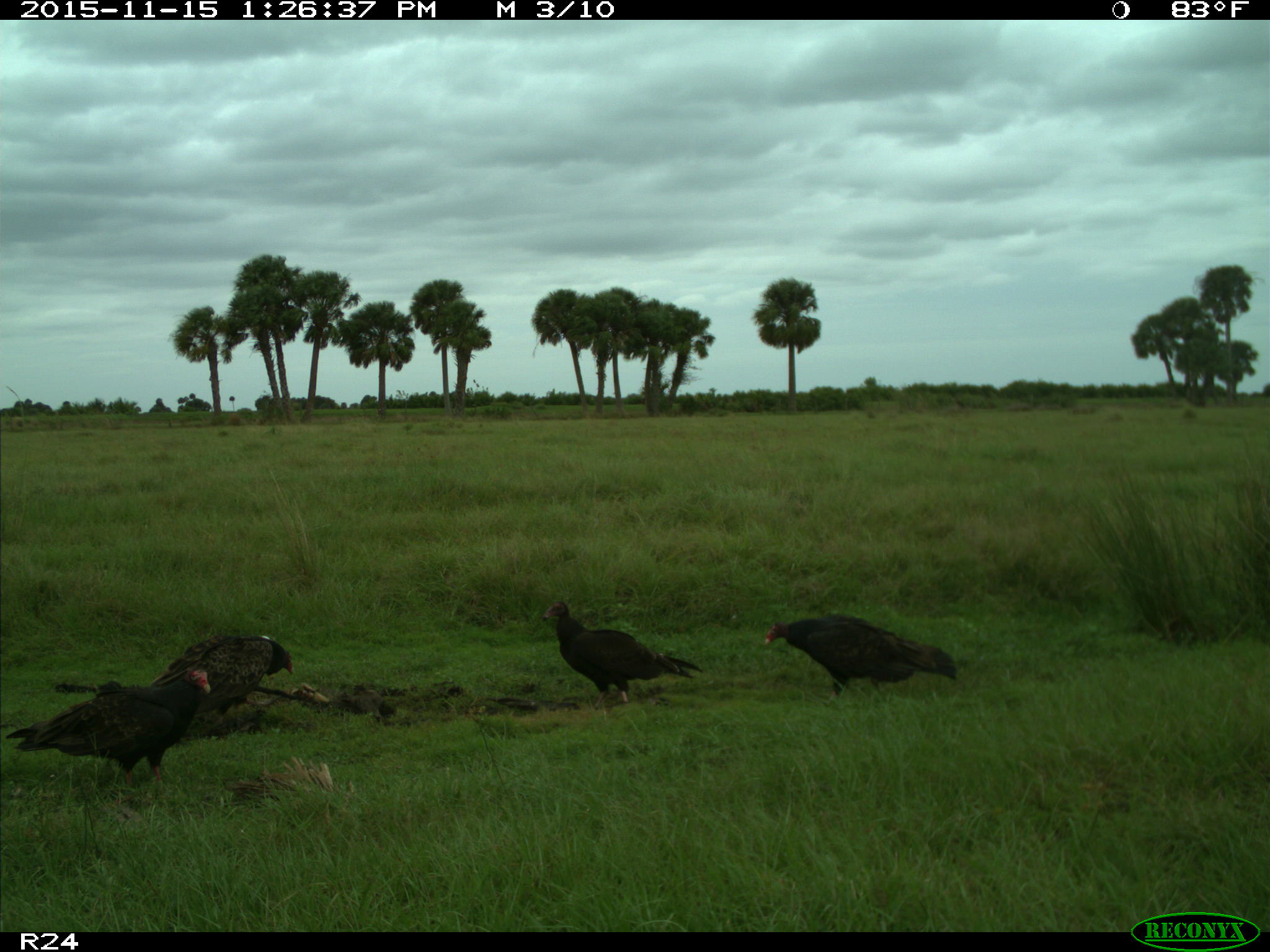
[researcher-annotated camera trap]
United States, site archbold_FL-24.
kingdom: Animalia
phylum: Chordata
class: Aves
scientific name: Aves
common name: birds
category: unidentified bird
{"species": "unidentified bird (birds) (Aves)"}